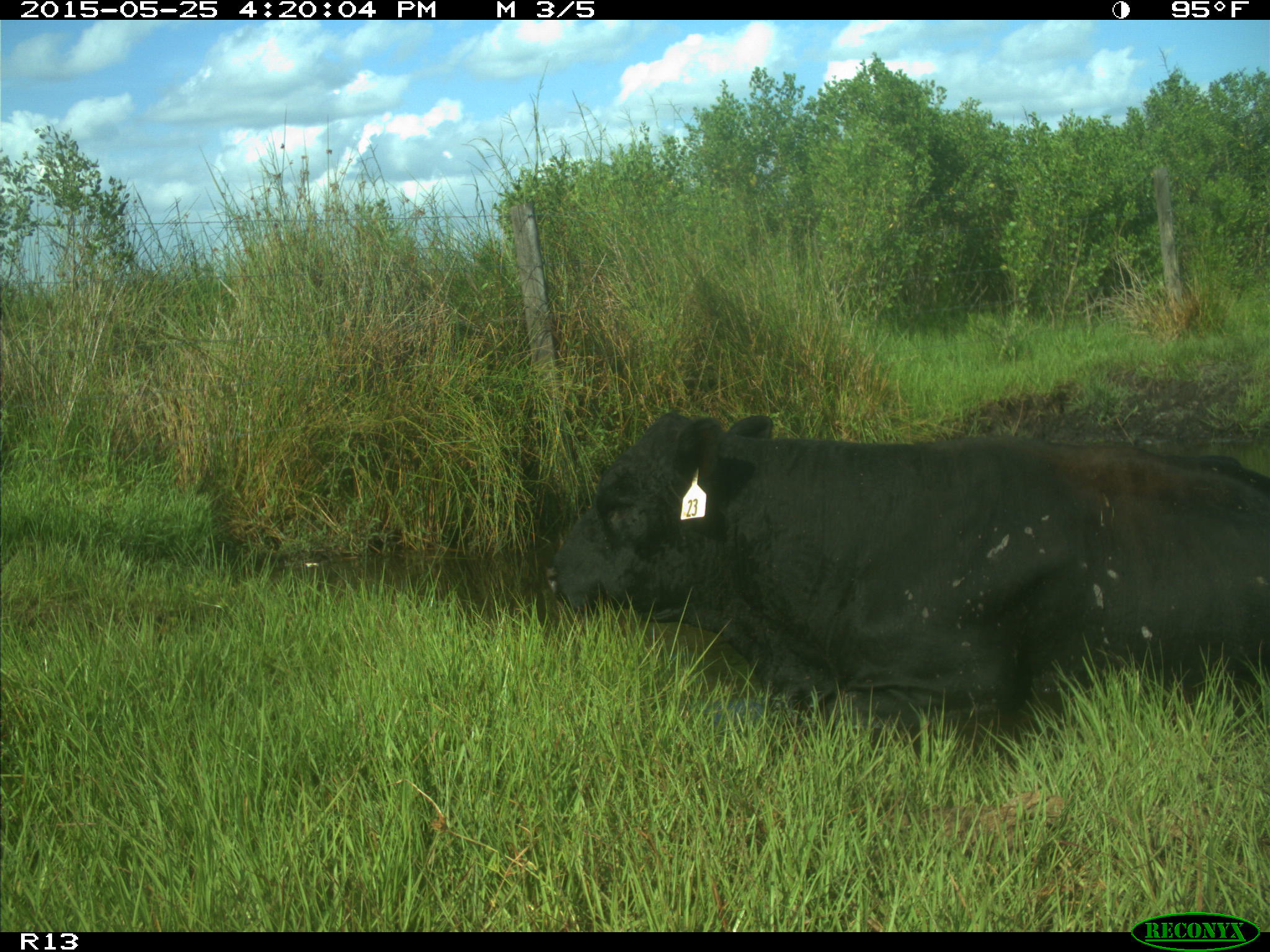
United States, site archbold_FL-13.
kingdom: Animalia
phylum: Chordata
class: Mammalia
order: Artiodactyla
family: Bovidae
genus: Bos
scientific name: Bos taurus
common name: domestic cow